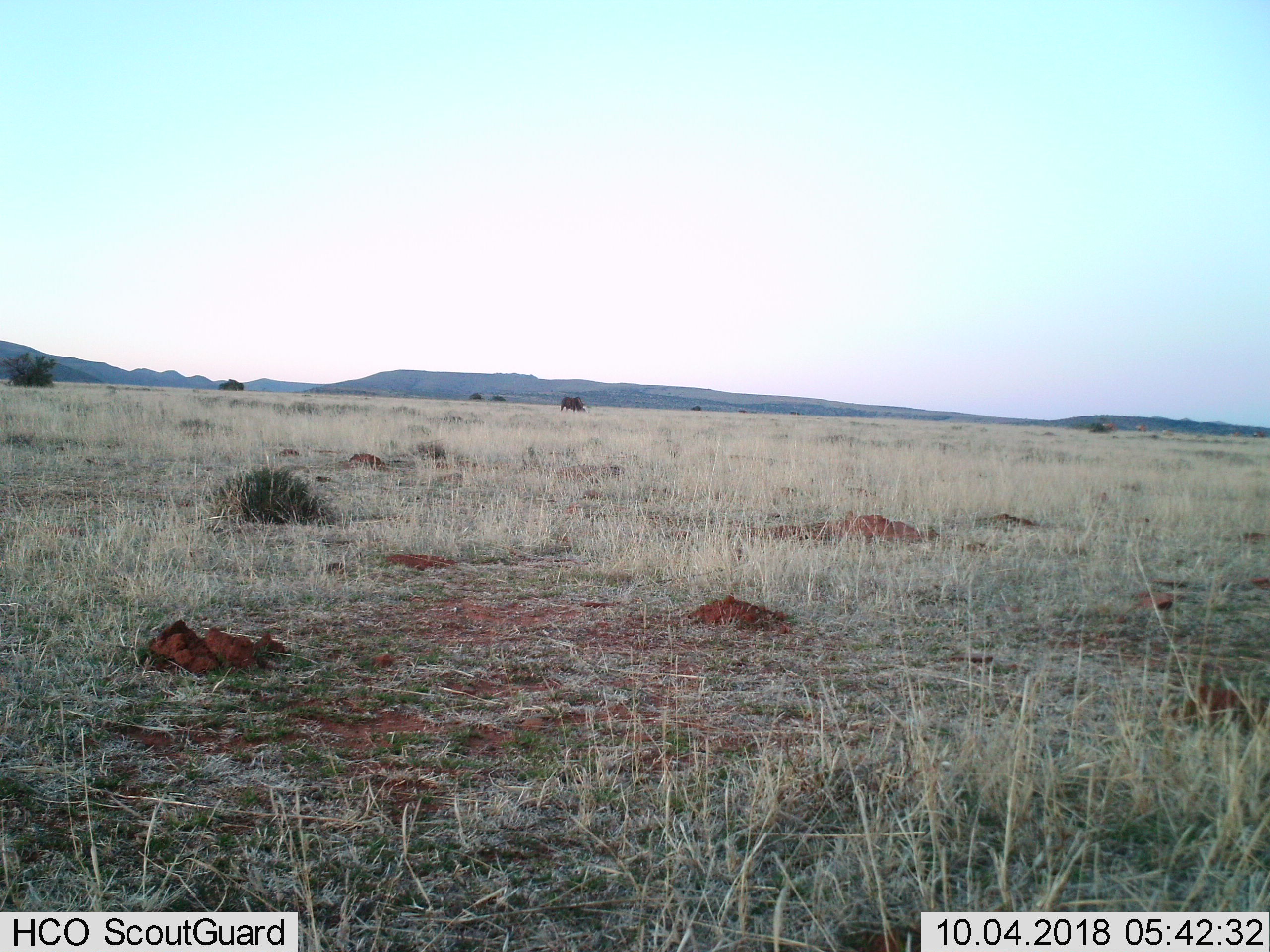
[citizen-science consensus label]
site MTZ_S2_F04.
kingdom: Animalia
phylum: Chordata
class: Mammalia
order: Artiodactyla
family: Bovidae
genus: Connochaetes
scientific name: Connochaetes gnou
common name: black wildebeest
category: wildebeestblack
Wildebeestblack (black wildebeest) (Connochaetes gnou), count 2. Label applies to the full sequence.